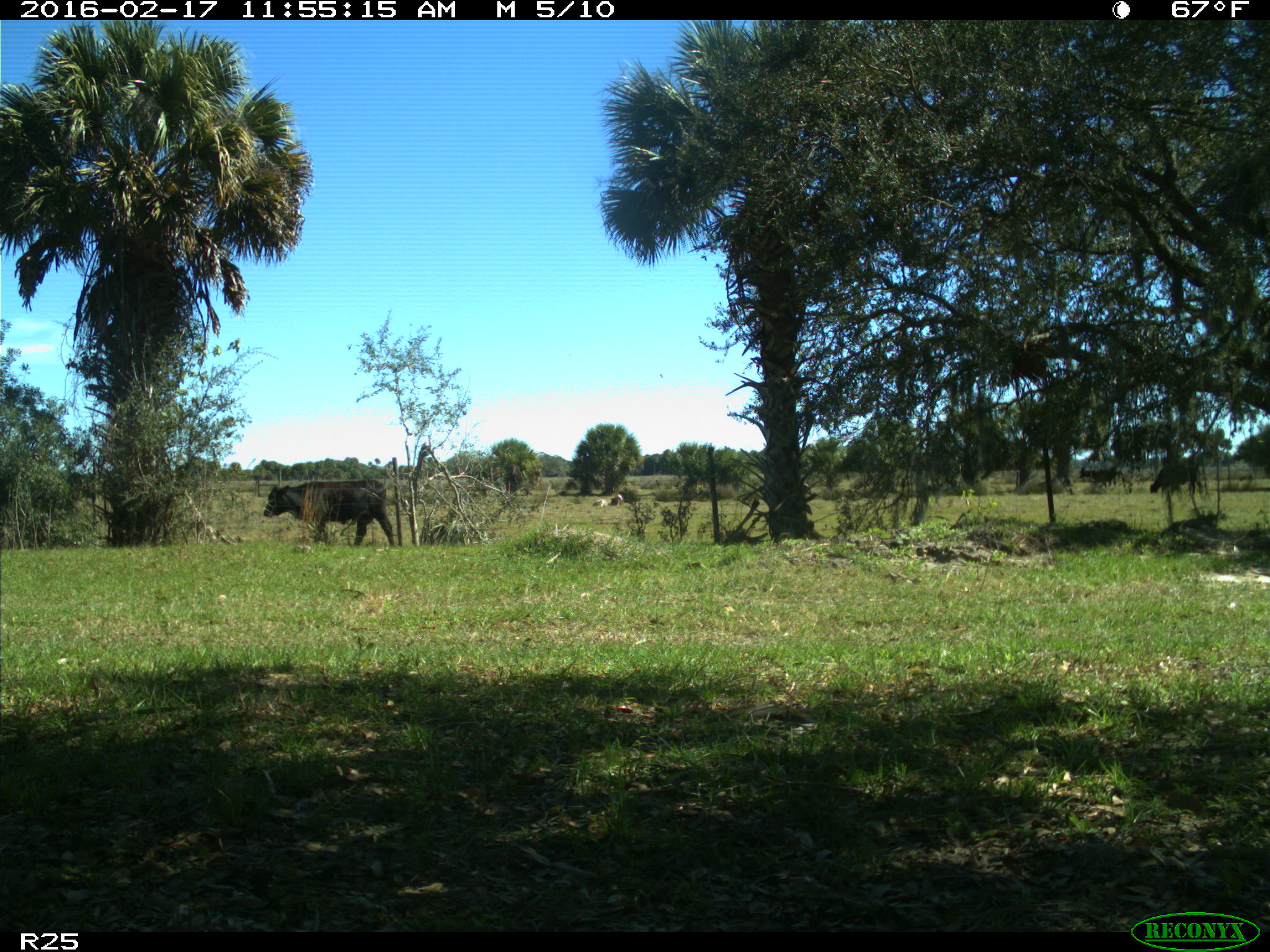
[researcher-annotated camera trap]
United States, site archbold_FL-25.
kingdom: Animalia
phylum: Chordata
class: Mammalia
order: Artiodactyla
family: Bovidae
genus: Bos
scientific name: Bos taurus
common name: domestic cow